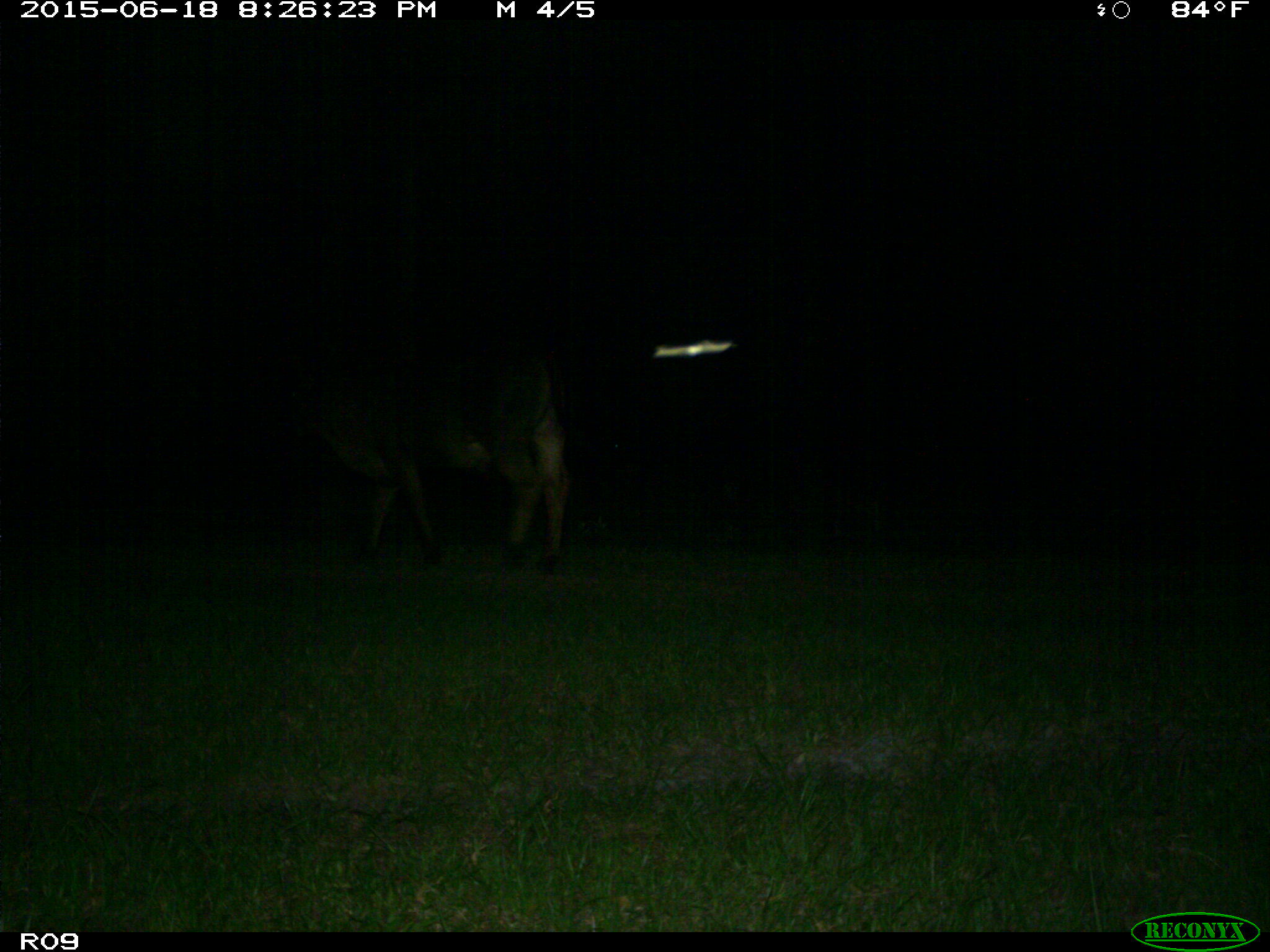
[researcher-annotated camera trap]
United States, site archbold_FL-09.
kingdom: Animalia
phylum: Chordata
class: Mammalia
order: Artiodactyla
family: Bovidae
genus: Bos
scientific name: Bos taurus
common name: domestic cow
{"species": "Bos taurus (domestic cow)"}